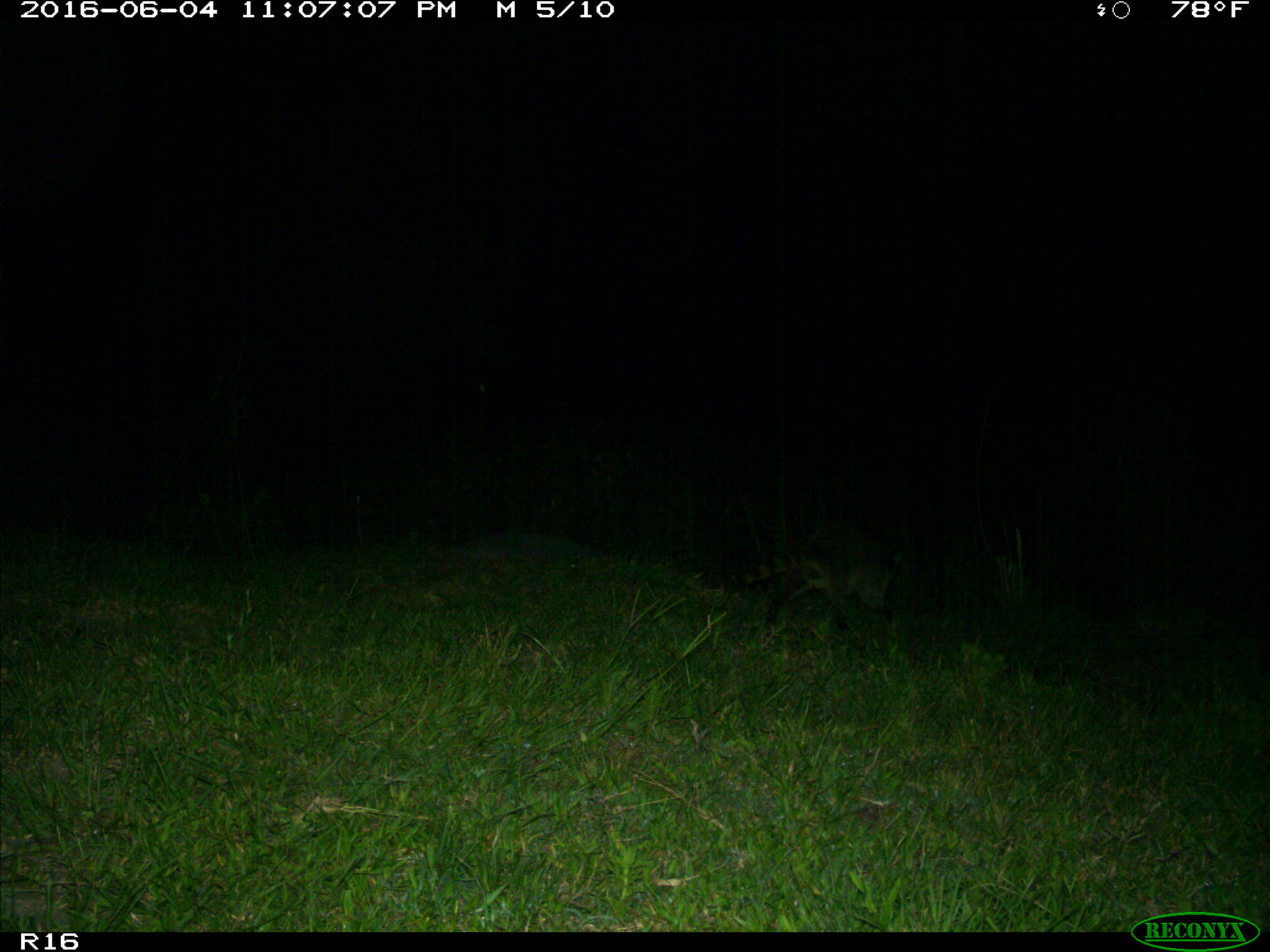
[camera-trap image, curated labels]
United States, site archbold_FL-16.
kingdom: Animalia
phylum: Chordata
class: Mammalia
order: Carnivora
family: Procyonidae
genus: Procyon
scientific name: Procyon lotor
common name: common raccoon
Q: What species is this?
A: Procyon lotor (common raccoon).